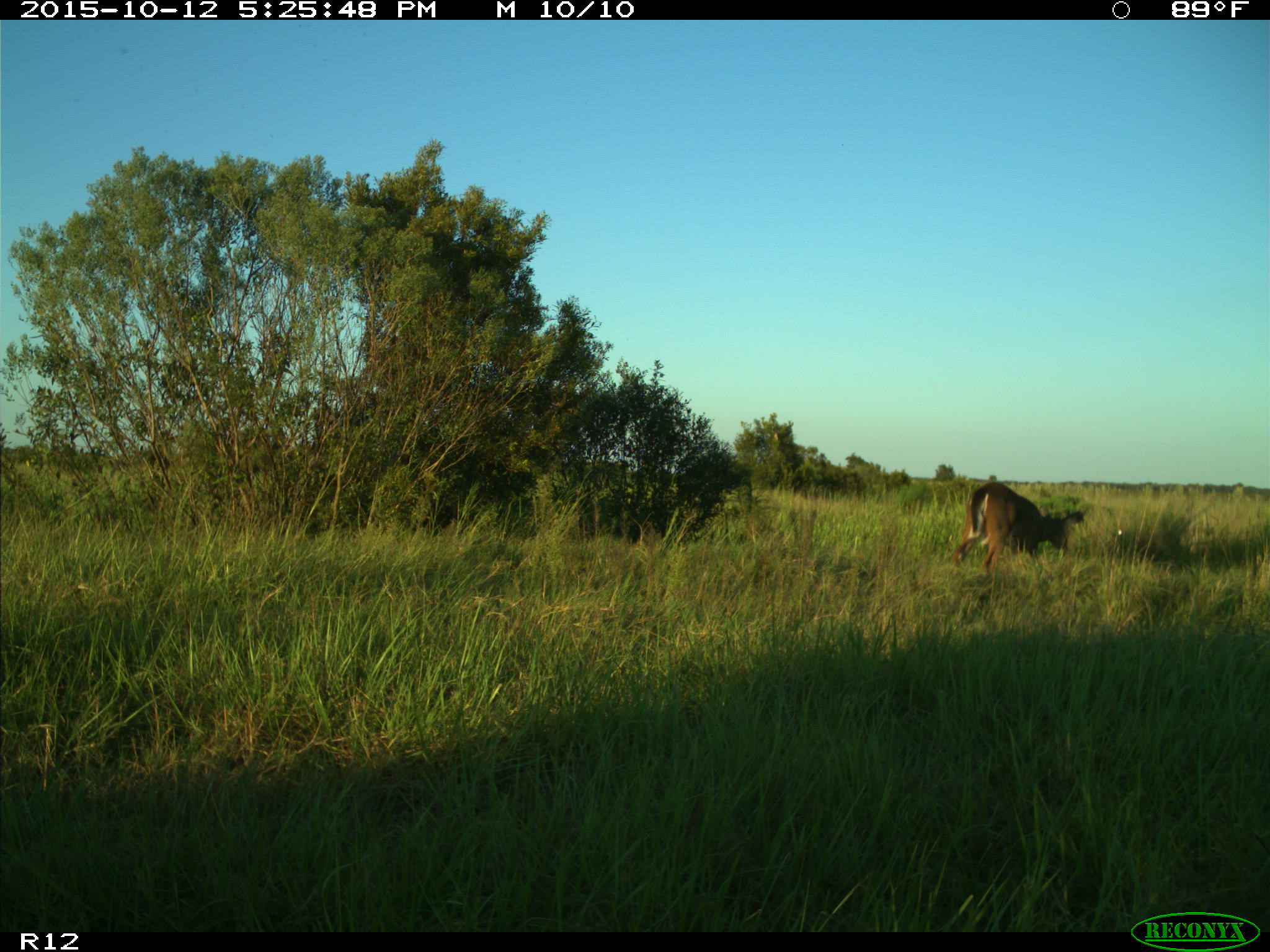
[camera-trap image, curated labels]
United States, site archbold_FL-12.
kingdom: Animalia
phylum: Chordata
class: Mammalia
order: Artiodactyla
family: Cervidae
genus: Odocoileus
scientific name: Odocoileus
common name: deer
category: unidentified deer